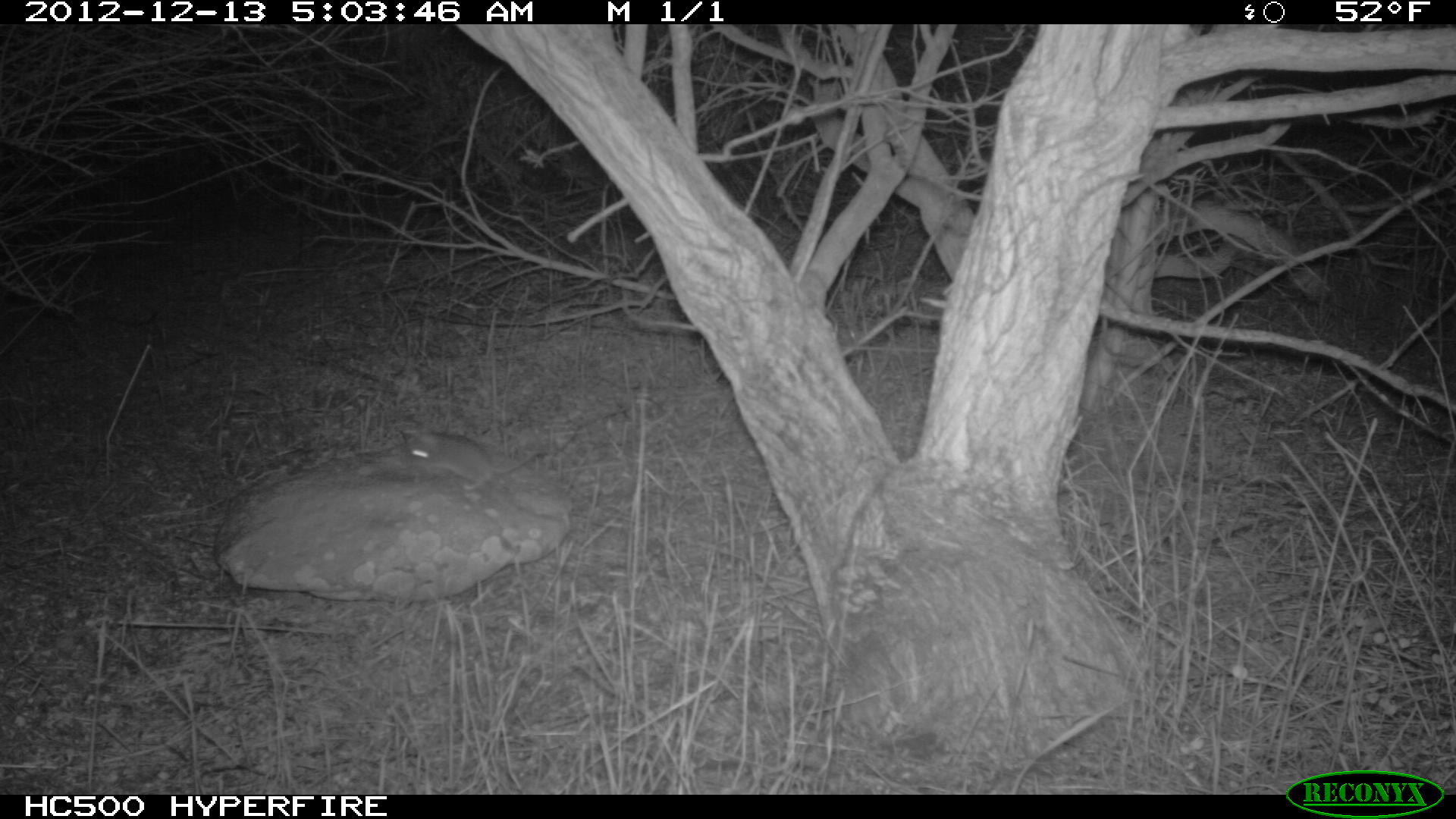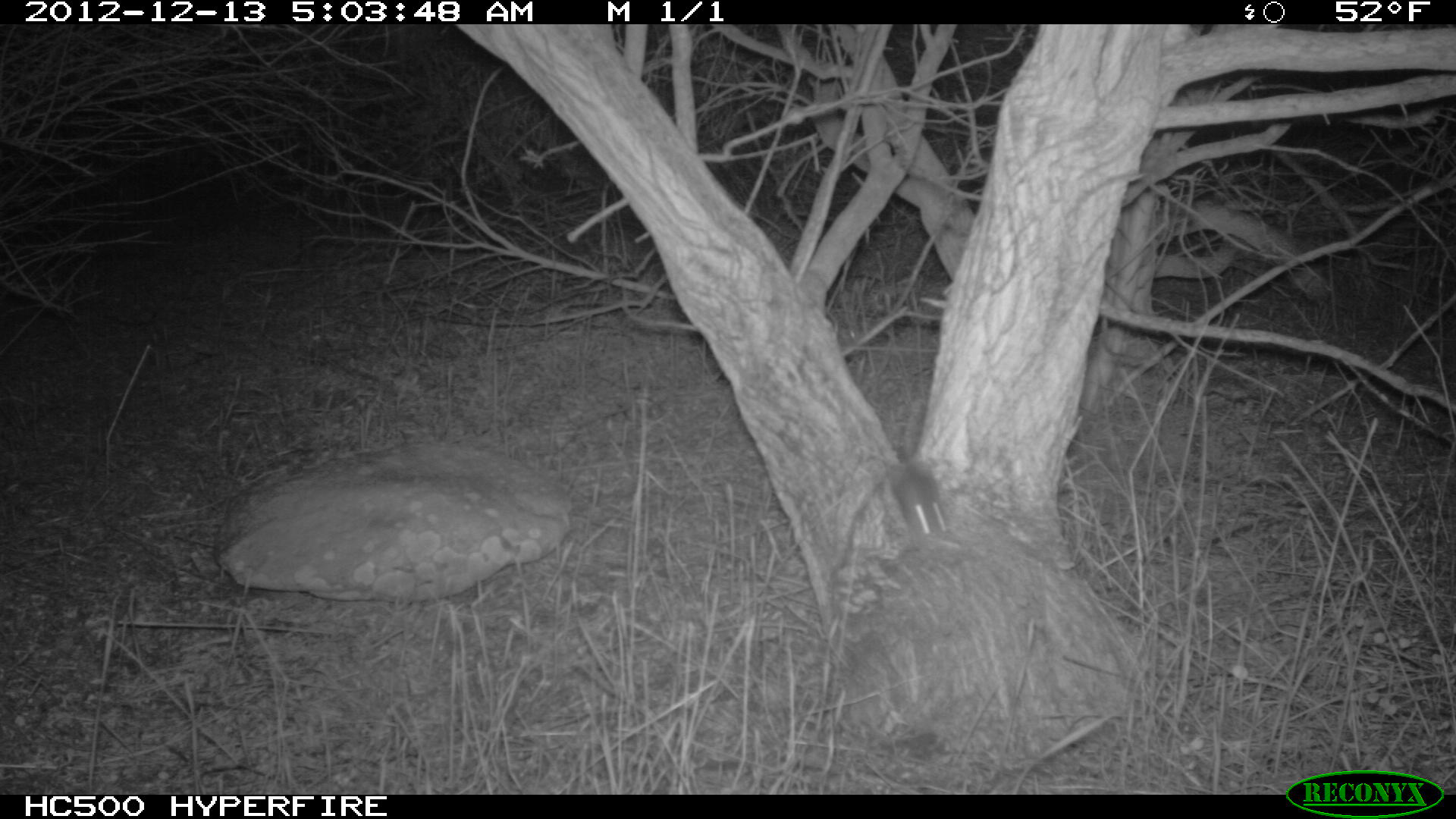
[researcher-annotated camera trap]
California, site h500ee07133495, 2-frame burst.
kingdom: Animalia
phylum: Chordata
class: Mammalia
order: Rodentia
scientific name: Rodentia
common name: rodent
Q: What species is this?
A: Rodent (Rodentia).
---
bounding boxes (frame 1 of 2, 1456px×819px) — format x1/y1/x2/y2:
rodent: 401/428/535/490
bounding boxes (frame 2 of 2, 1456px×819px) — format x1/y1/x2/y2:
rodent: 895/466/952/540